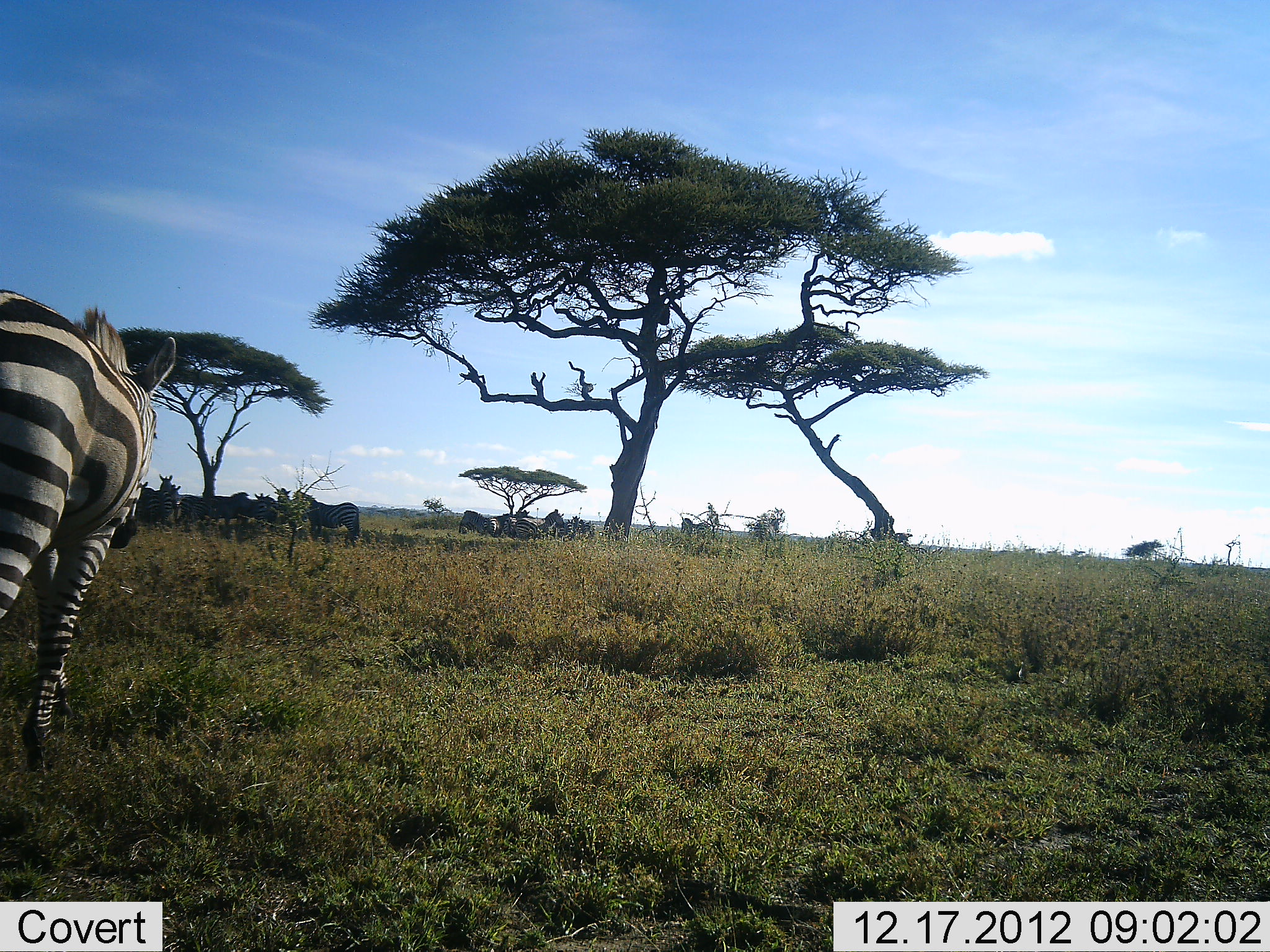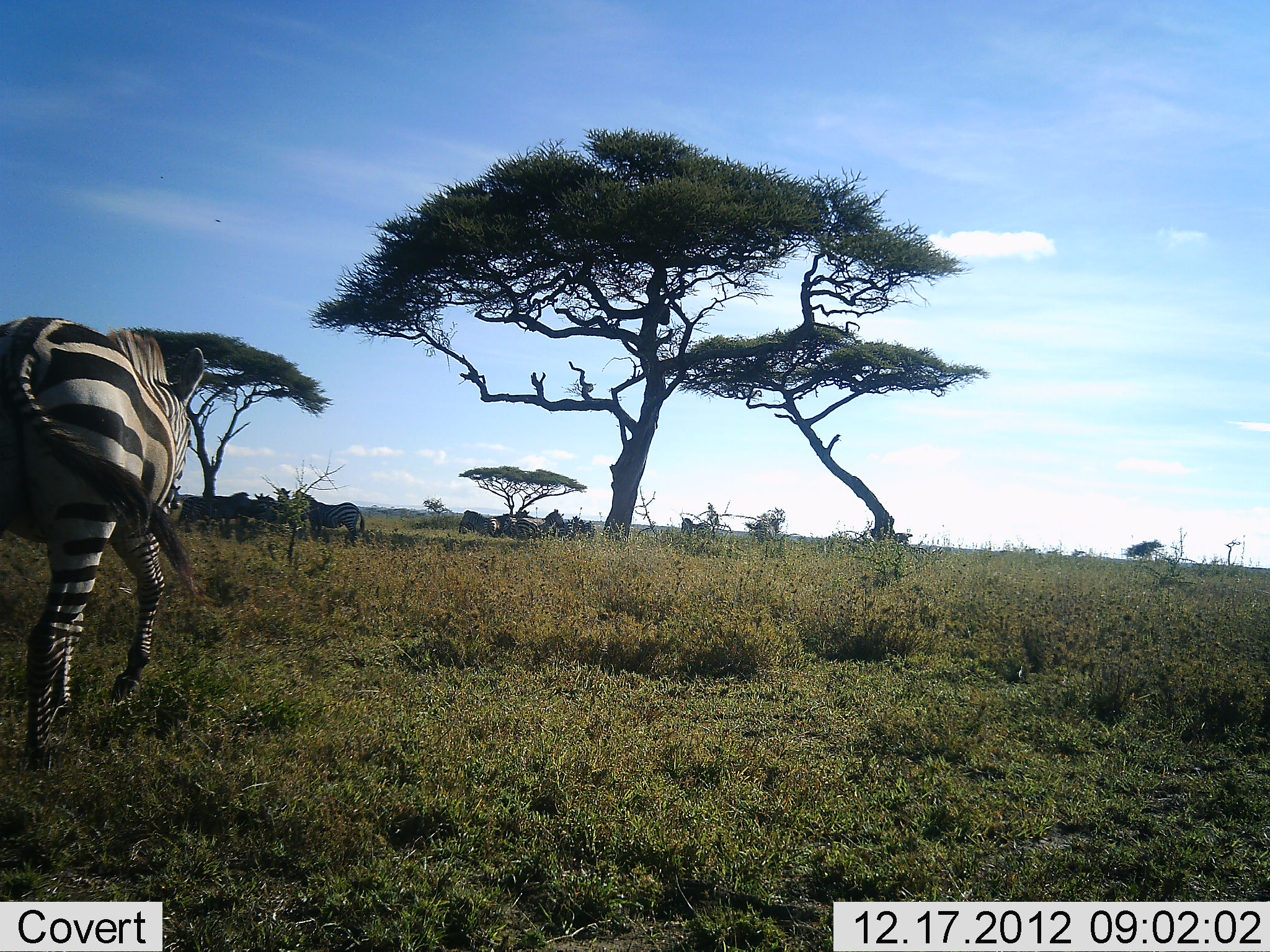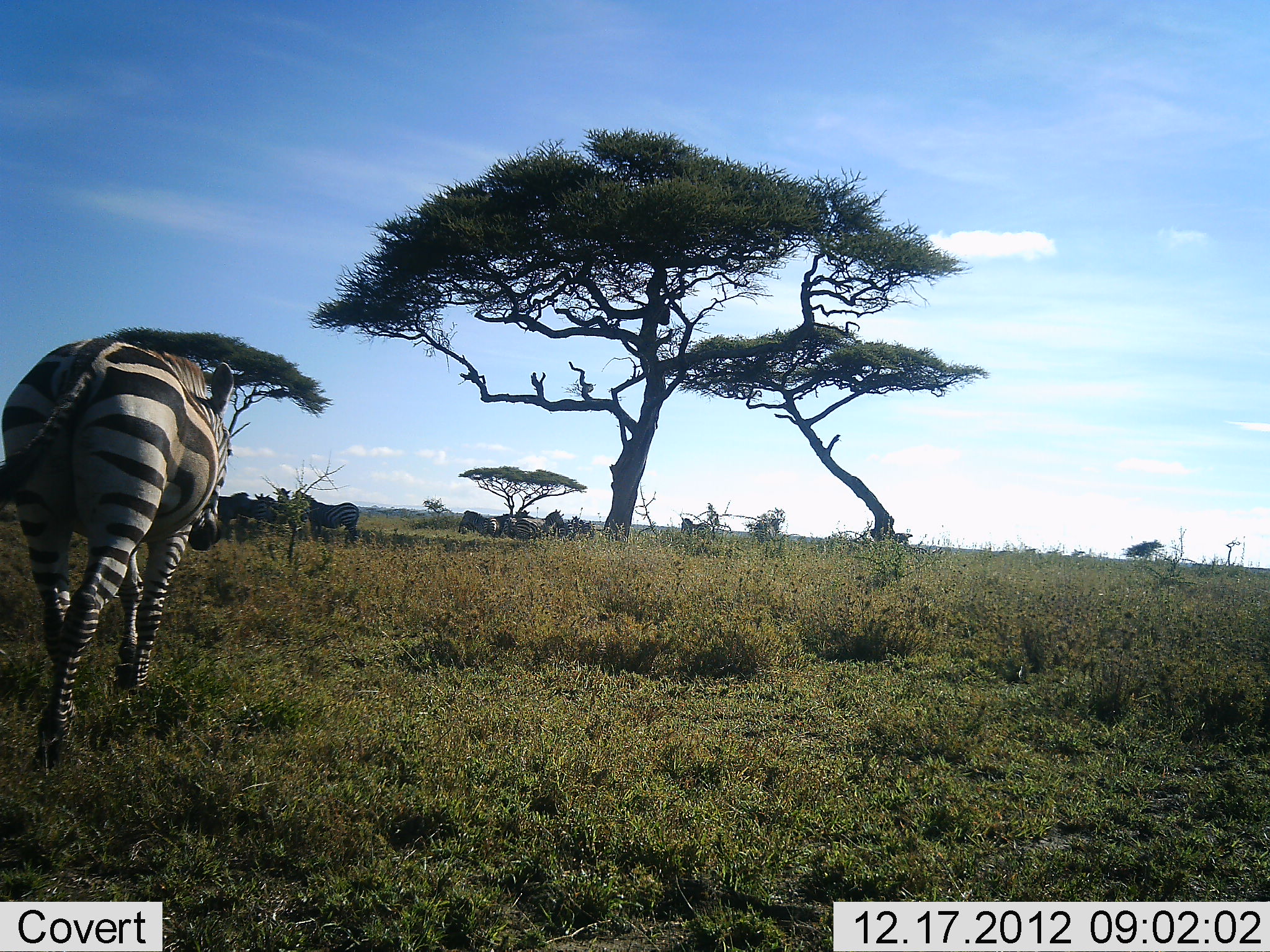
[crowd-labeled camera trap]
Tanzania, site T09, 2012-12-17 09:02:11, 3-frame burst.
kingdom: Animalia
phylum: Chordata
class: Mammalia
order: Perissodactyla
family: Equidae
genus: Equus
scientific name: Equus quagga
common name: plains zebra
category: zebra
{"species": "zebra (plains zebra) (Equus quagga)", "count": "5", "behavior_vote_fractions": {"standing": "70%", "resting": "10%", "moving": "100%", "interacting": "20%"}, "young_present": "0%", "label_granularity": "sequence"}